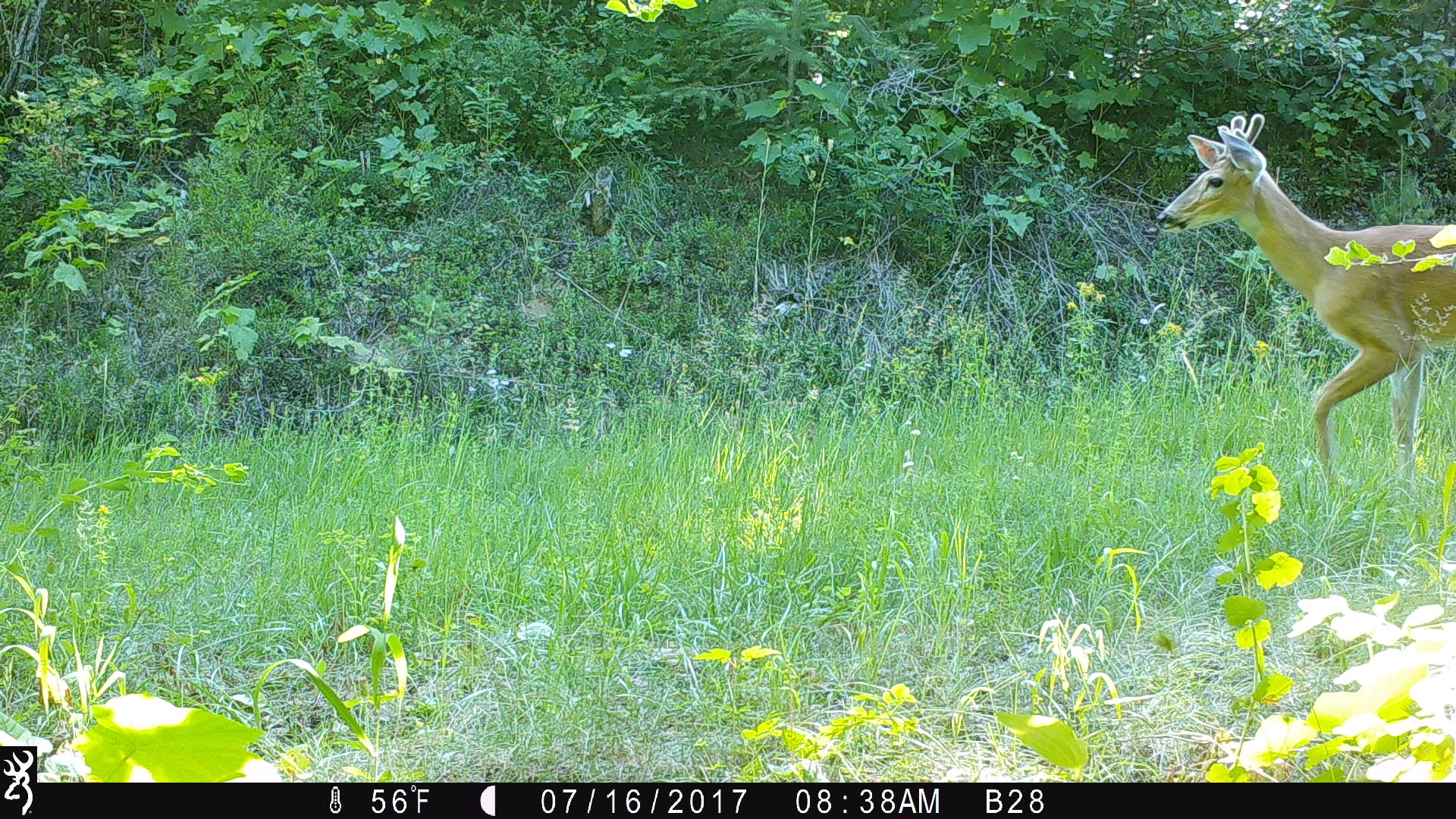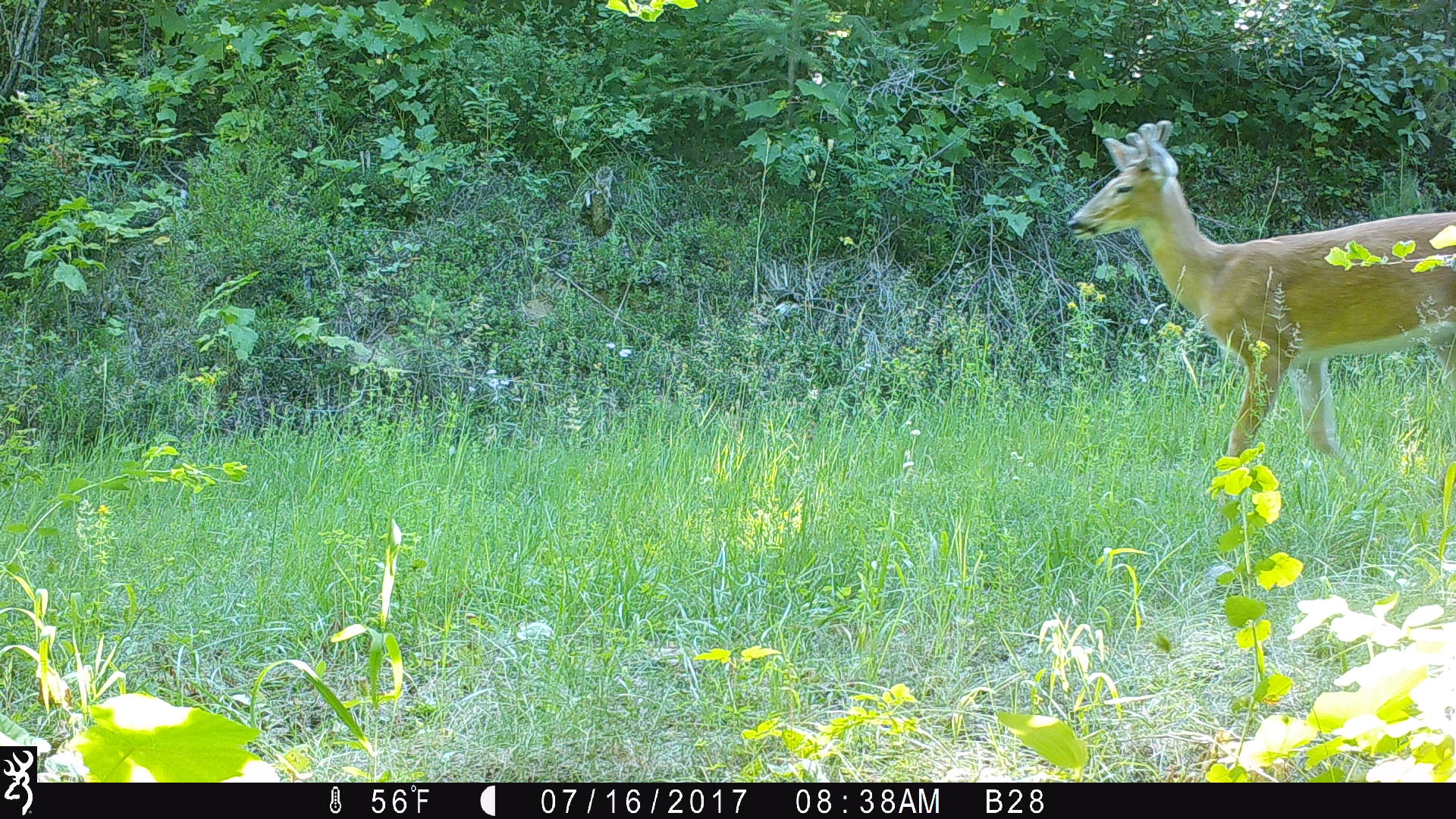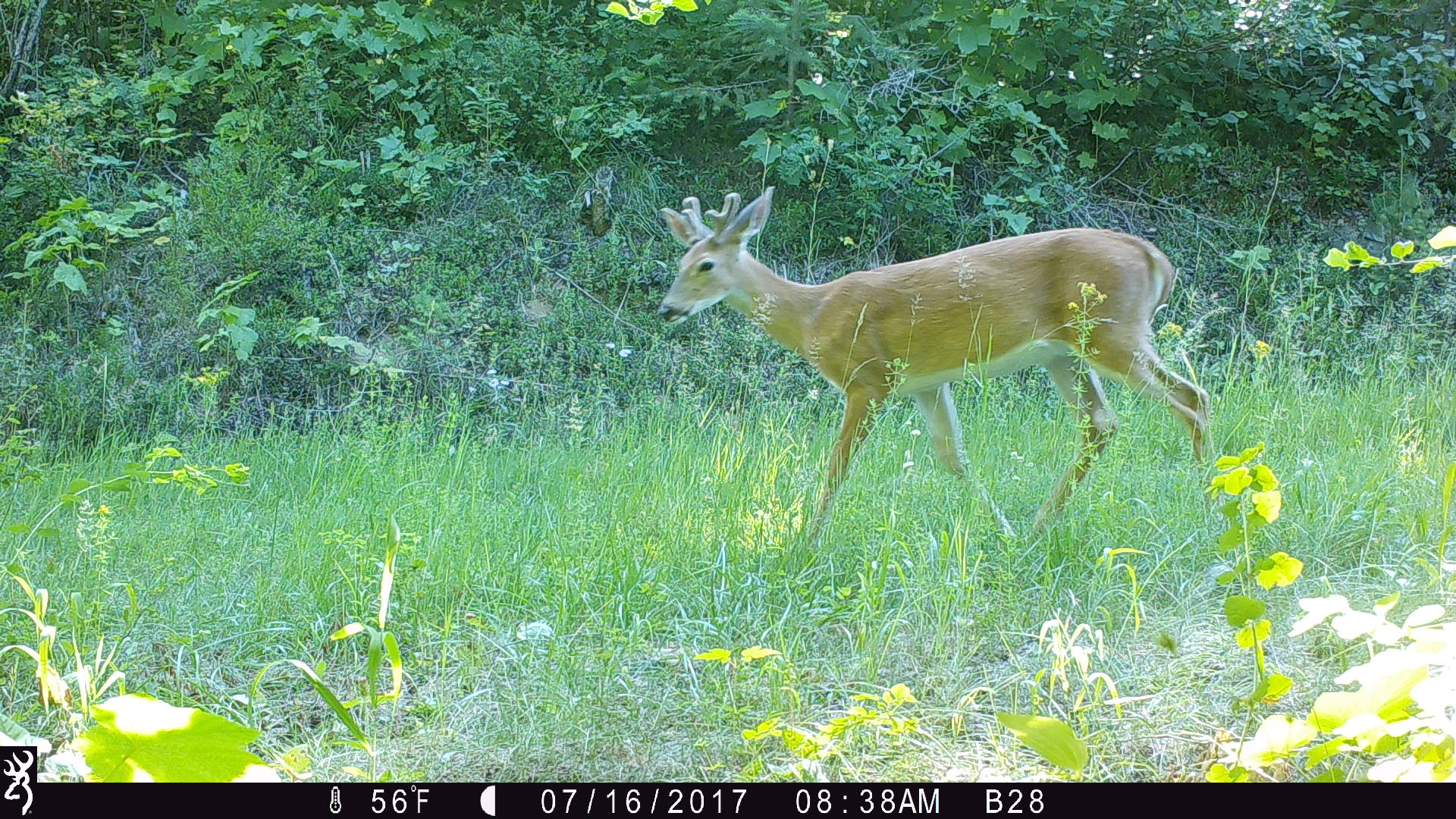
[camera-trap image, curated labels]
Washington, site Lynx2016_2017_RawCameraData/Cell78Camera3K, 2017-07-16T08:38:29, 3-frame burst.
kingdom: Animalia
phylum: Chordata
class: Mammalia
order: Artiodactyla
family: Cervidae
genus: Odocoileus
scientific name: Odocoileus virginianus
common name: white-tailed deer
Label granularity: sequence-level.